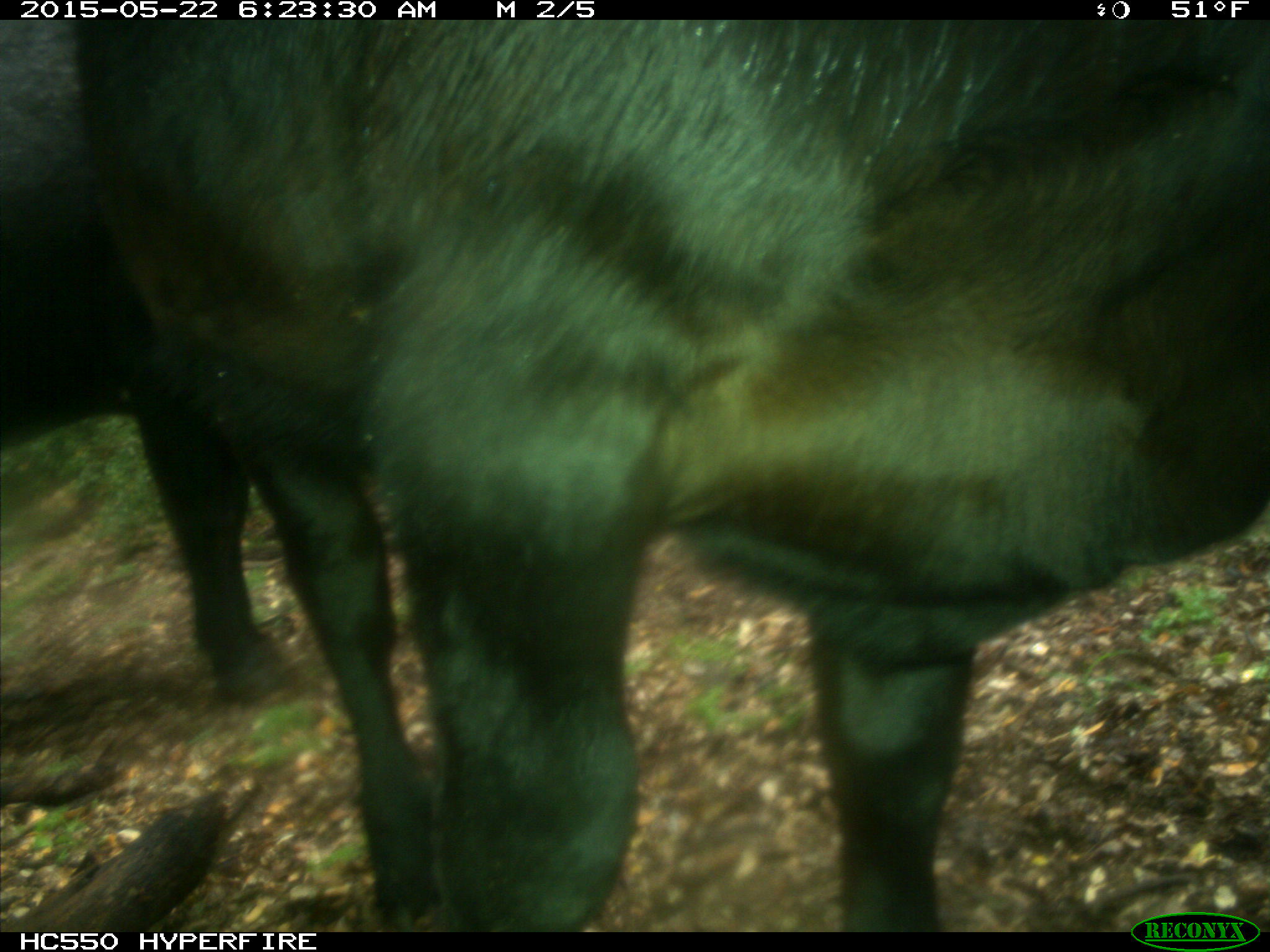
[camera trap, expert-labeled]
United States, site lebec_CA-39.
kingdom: Animalia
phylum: Chordata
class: Mammalia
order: Artiodactyla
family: Bovidae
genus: Bos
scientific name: Bos taurus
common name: domestic cow